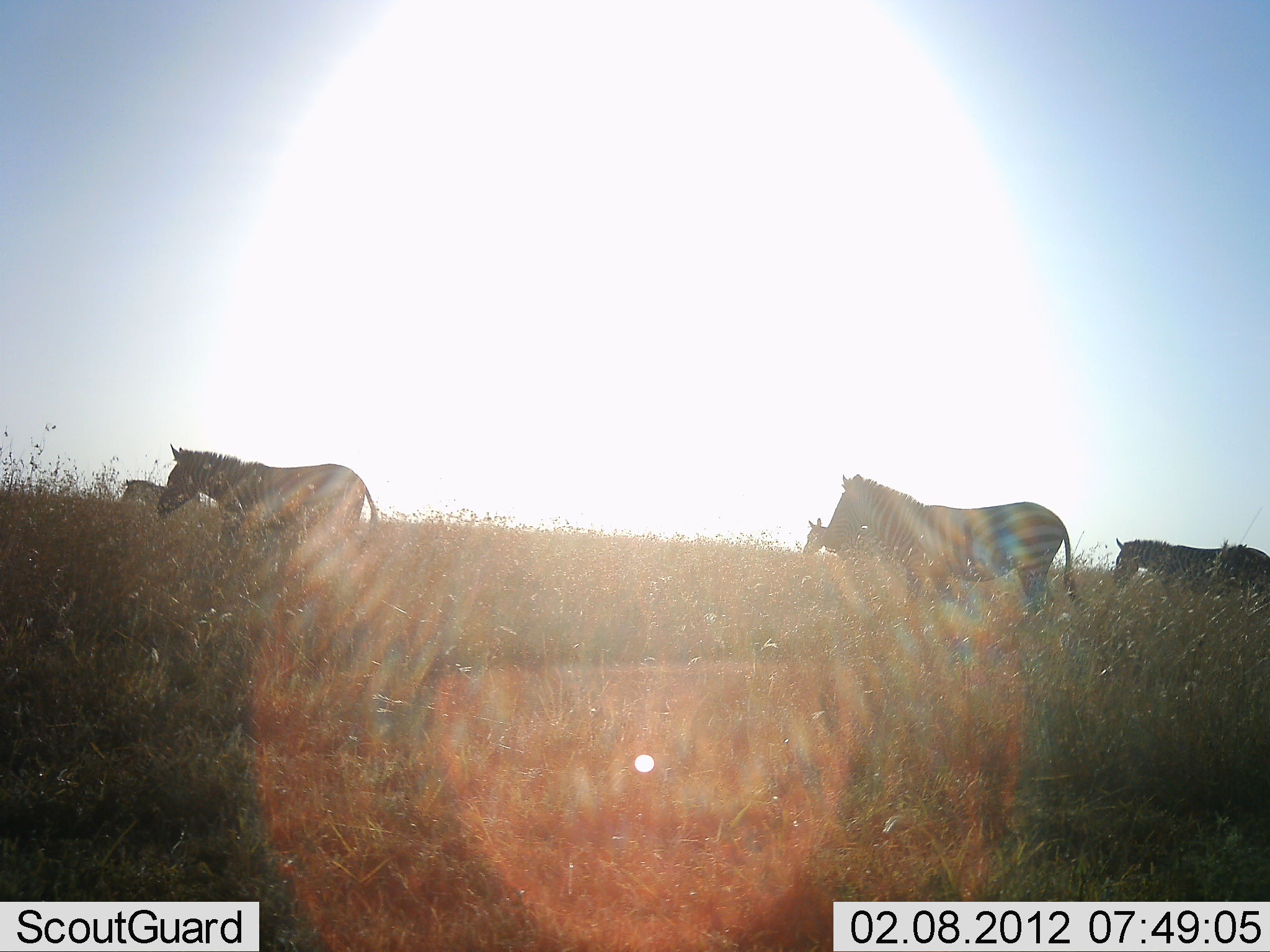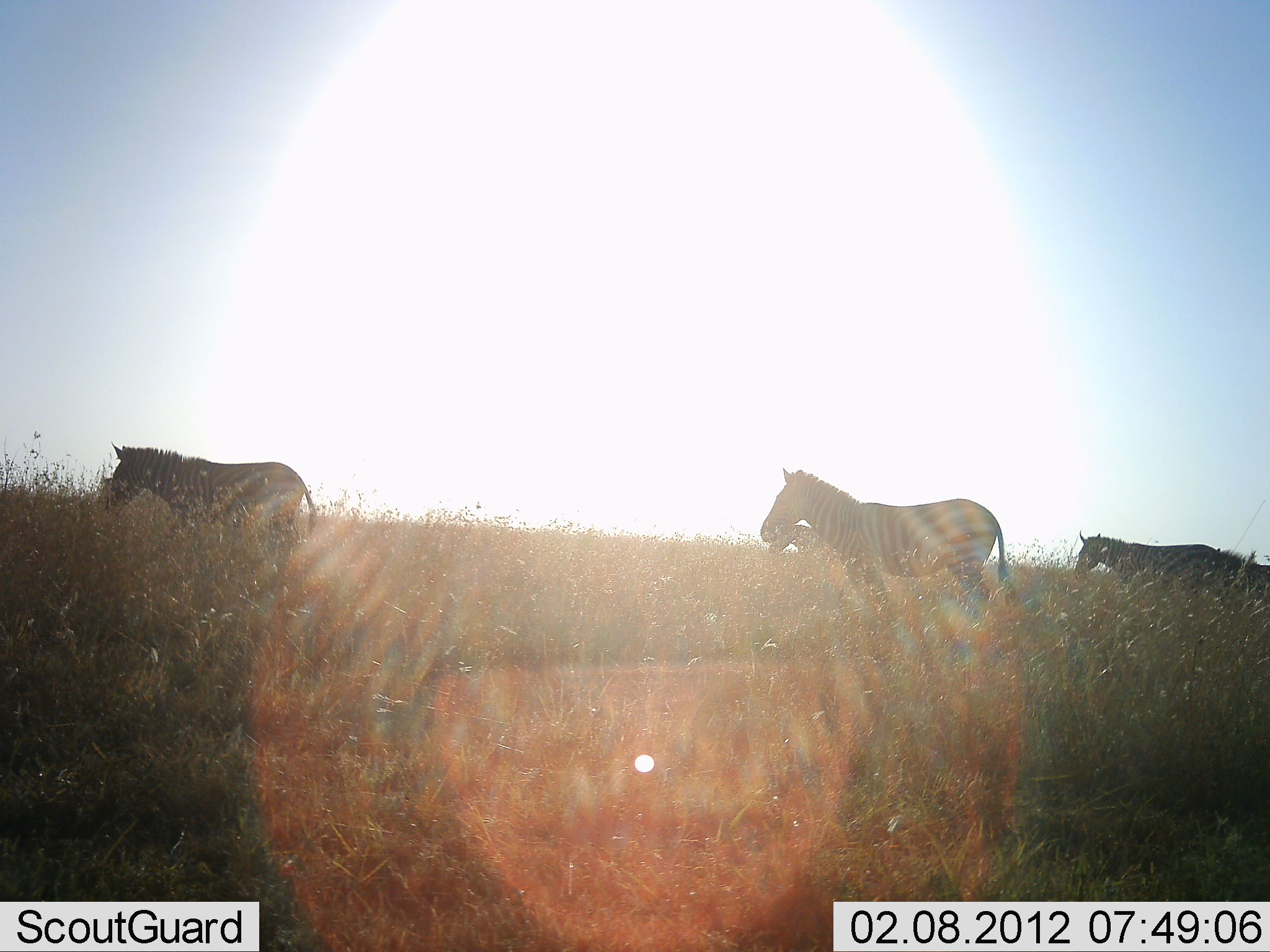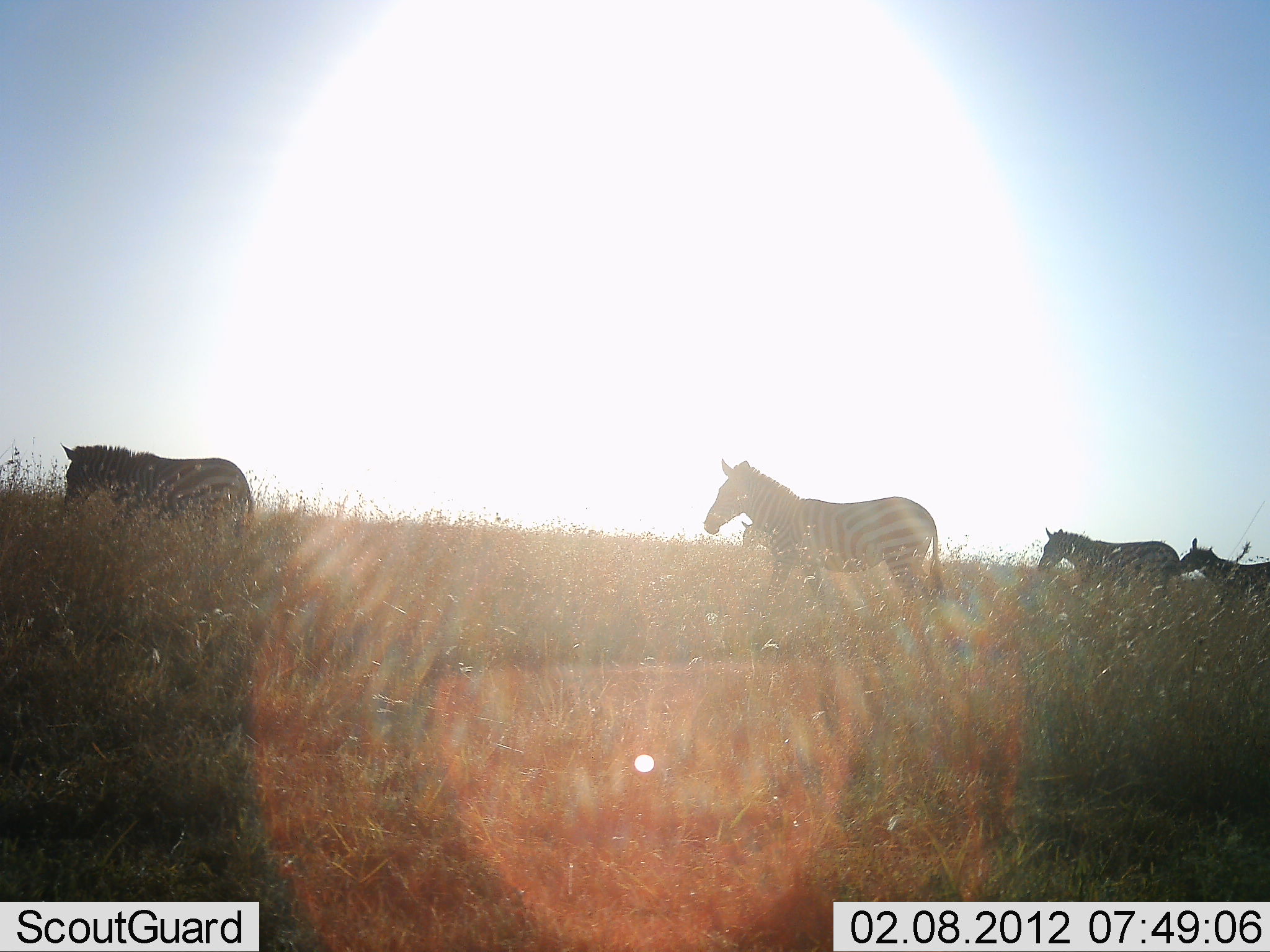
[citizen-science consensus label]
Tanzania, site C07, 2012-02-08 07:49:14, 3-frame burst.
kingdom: Animalia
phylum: Chordata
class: Mammalia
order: Perissodactyla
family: Equidae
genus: Equus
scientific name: Equus quagga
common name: plains zebra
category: zebra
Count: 5.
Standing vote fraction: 6%.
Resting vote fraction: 0%.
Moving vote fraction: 100%.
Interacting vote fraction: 0%.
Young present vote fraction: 6%.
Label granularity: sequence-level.